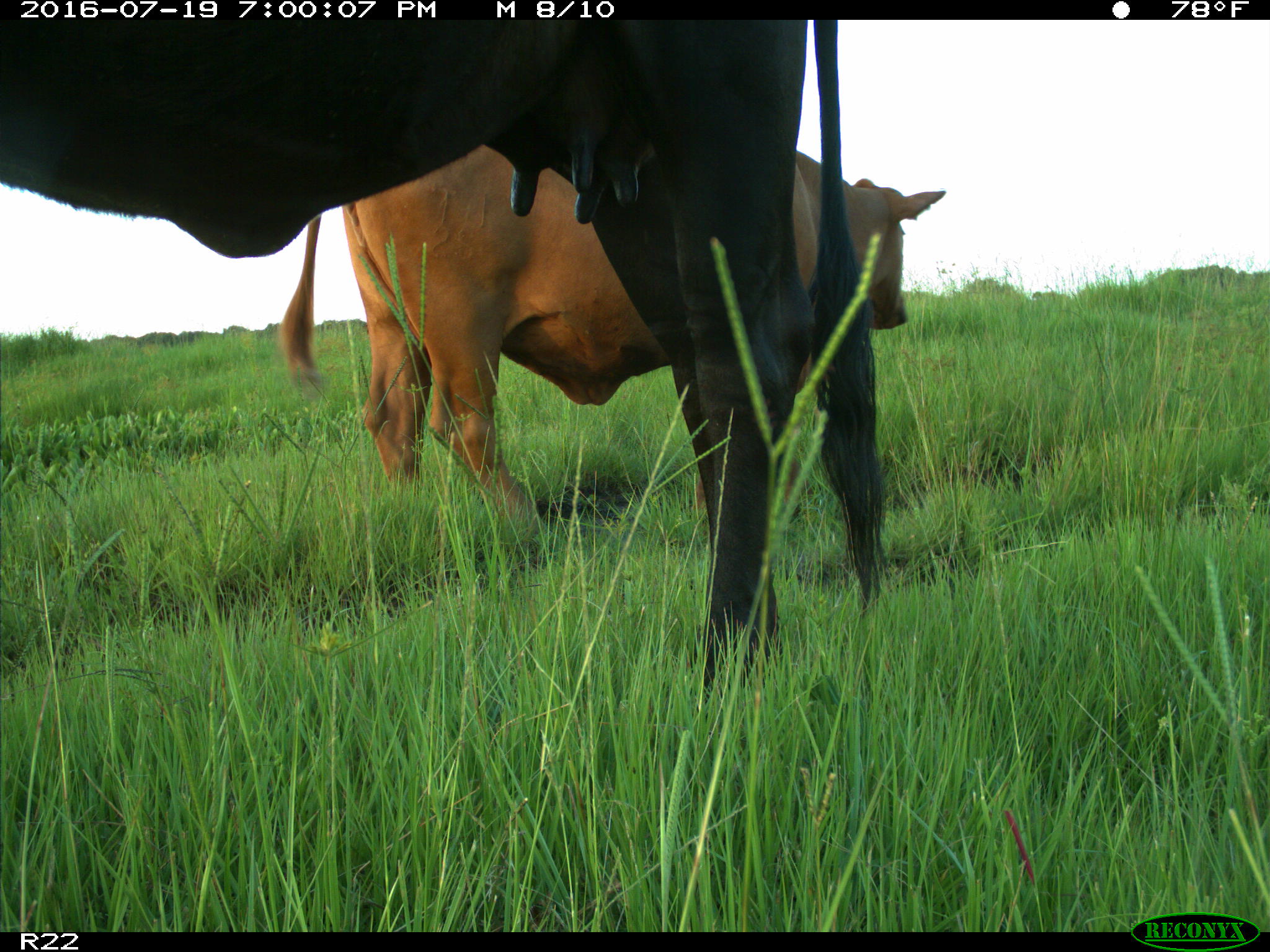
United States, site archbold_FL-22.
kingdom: Animalia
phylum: Chordata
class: Mammalia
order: Artiodactyla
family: Bovidae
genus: Bos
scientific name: Bos taurus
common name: domestic cow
Bos taurus (domestic cow).